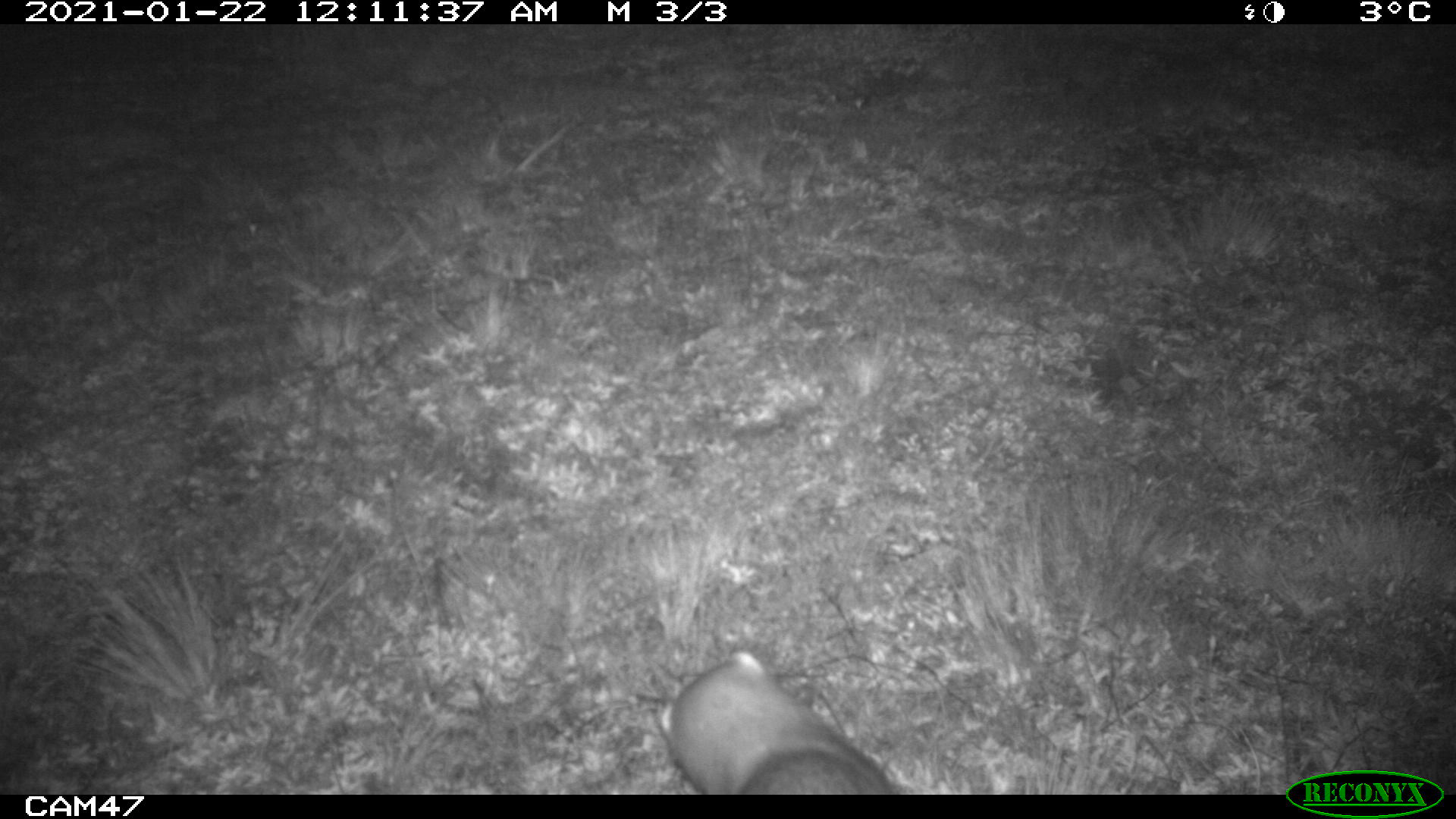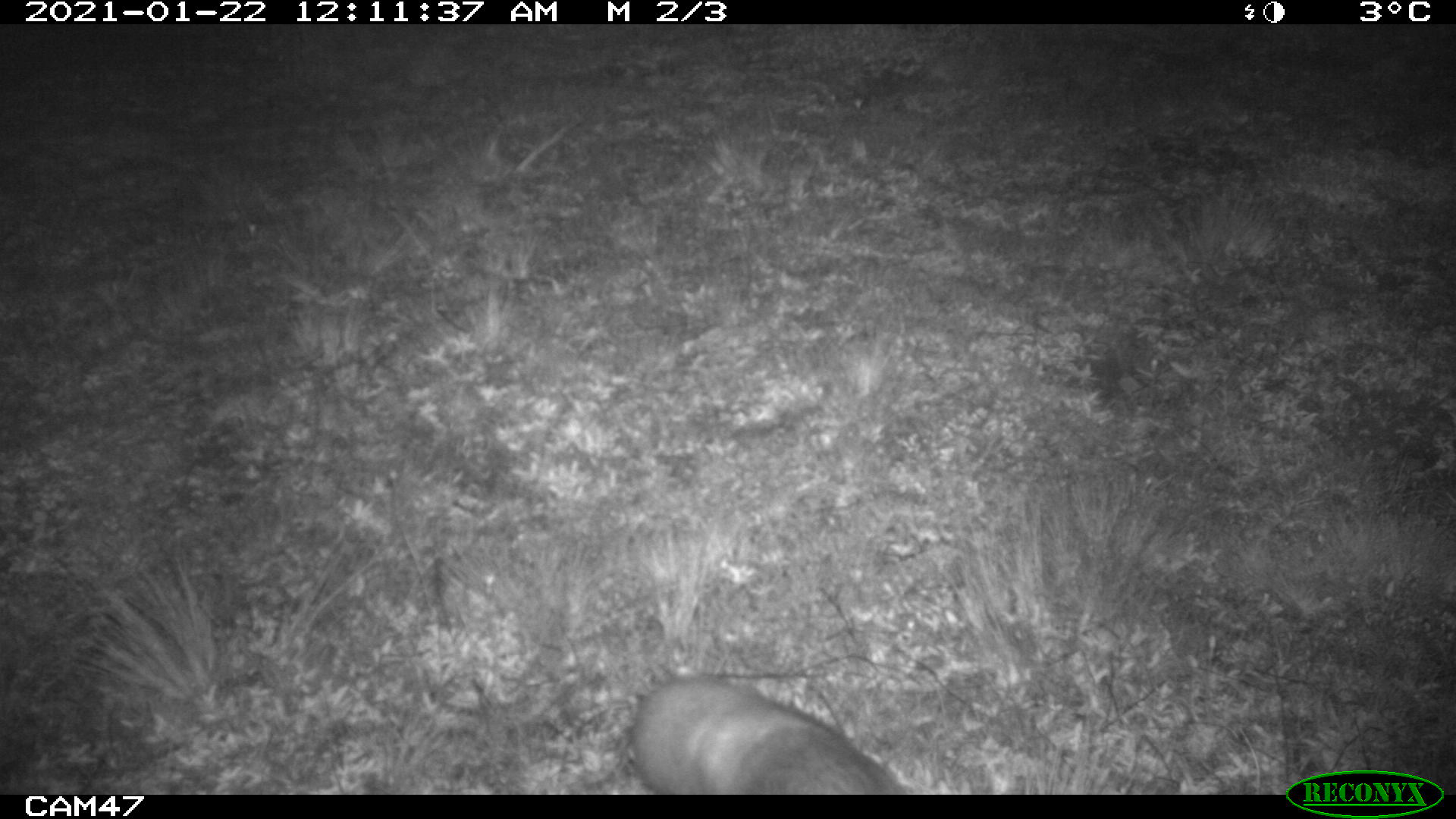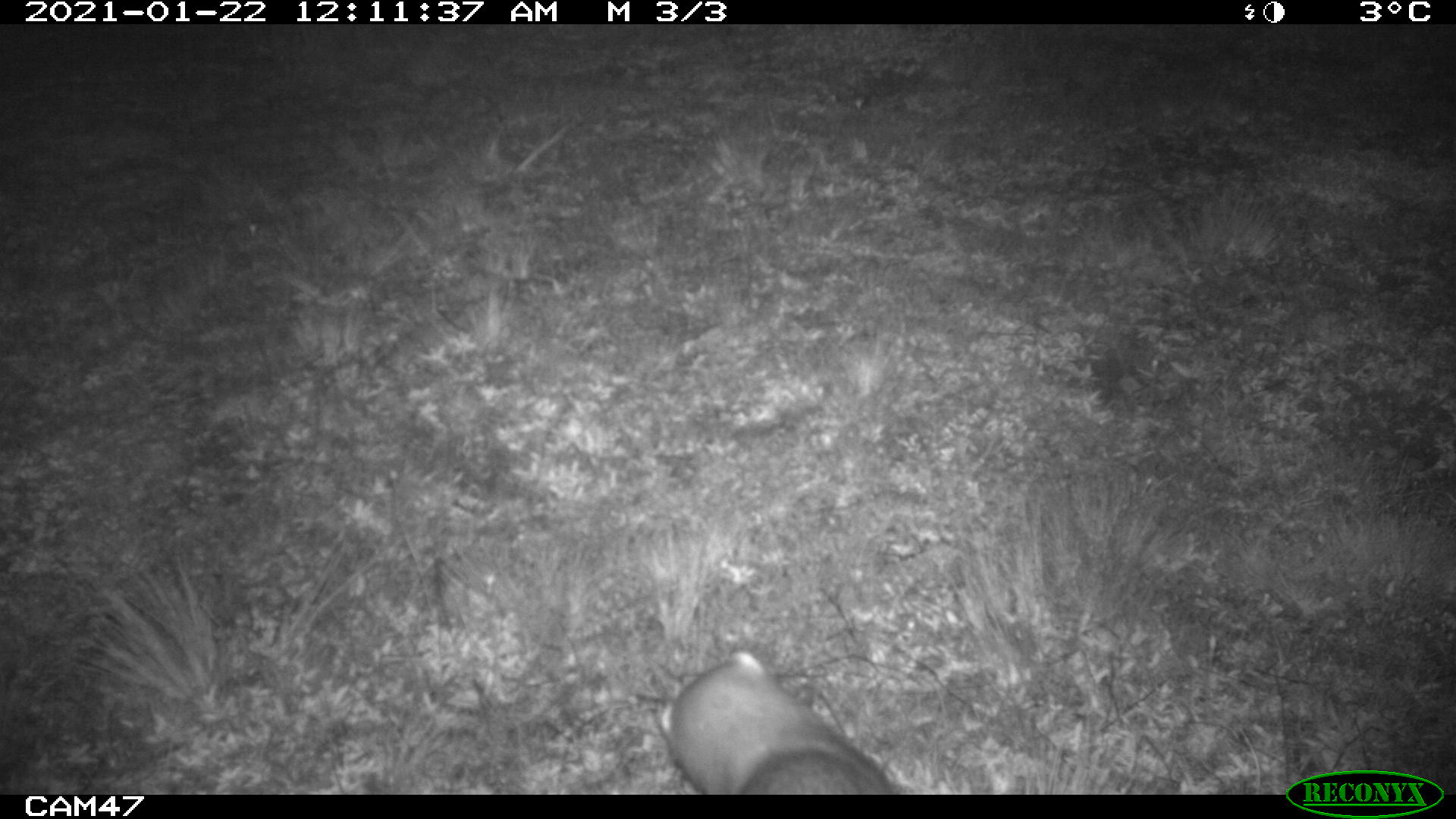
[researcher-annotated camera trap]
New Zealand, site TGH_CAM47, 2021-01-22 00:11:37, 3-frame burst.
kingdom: Animalia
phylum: Chordata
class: Mammalia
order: Carnivora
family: Mustelidae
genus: Mustela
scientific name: Mustela furo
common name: ferret